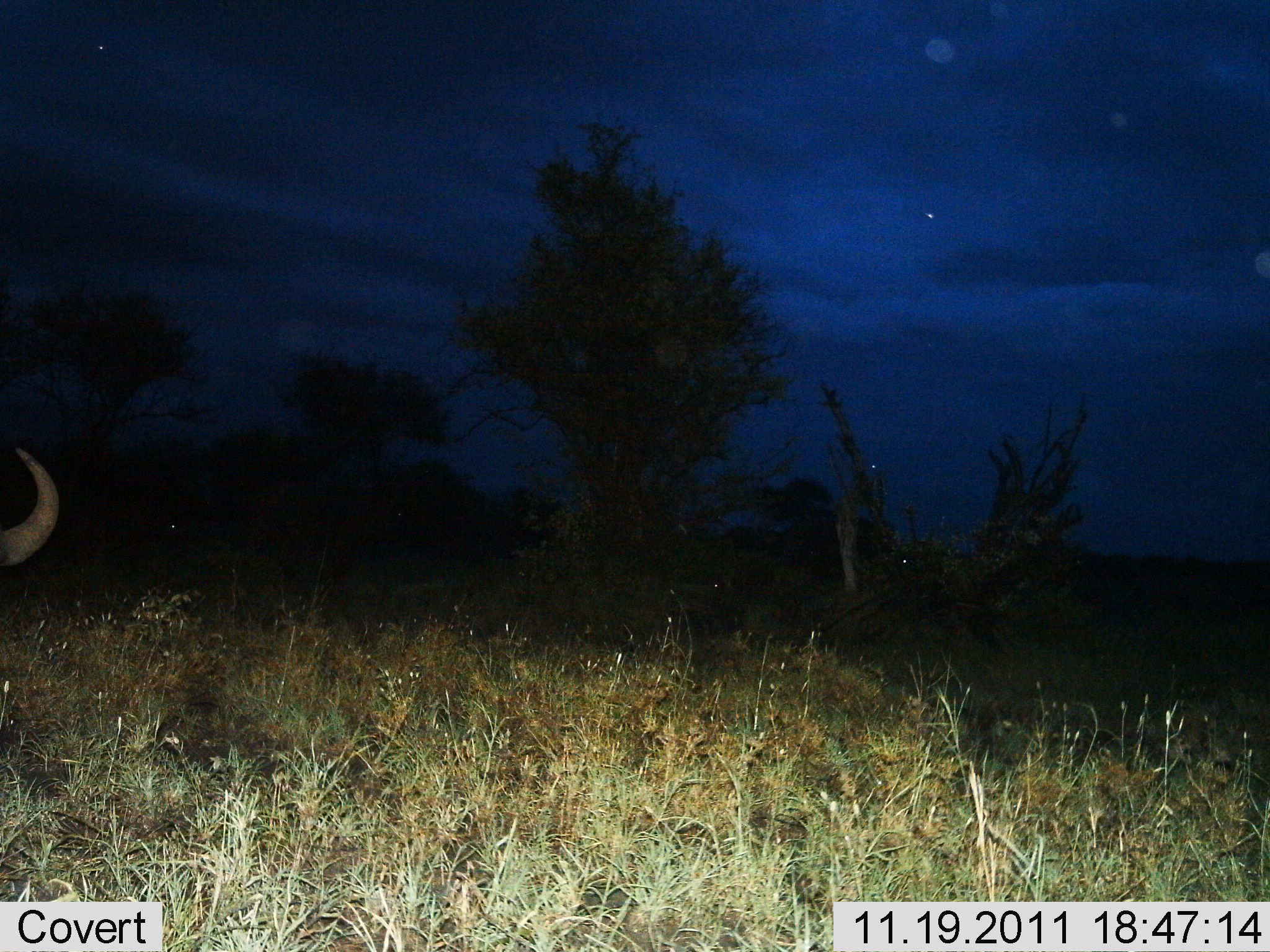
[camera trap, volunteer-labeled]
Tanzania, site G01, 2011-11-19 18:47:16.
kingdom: Animalia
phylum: Chordata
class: Mammalia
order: Artiodactyla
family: Bovidae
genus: Connochaetes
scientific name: Connochaetes taurinus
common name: blue wildebeest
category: wildebeest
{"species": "wildebeest (blue wildebeest) (Connochaetes taurinus)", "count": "1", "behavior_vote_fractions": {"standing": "80%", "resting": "10%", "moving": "10%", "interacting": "0%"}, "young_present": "0%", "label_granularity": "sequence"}